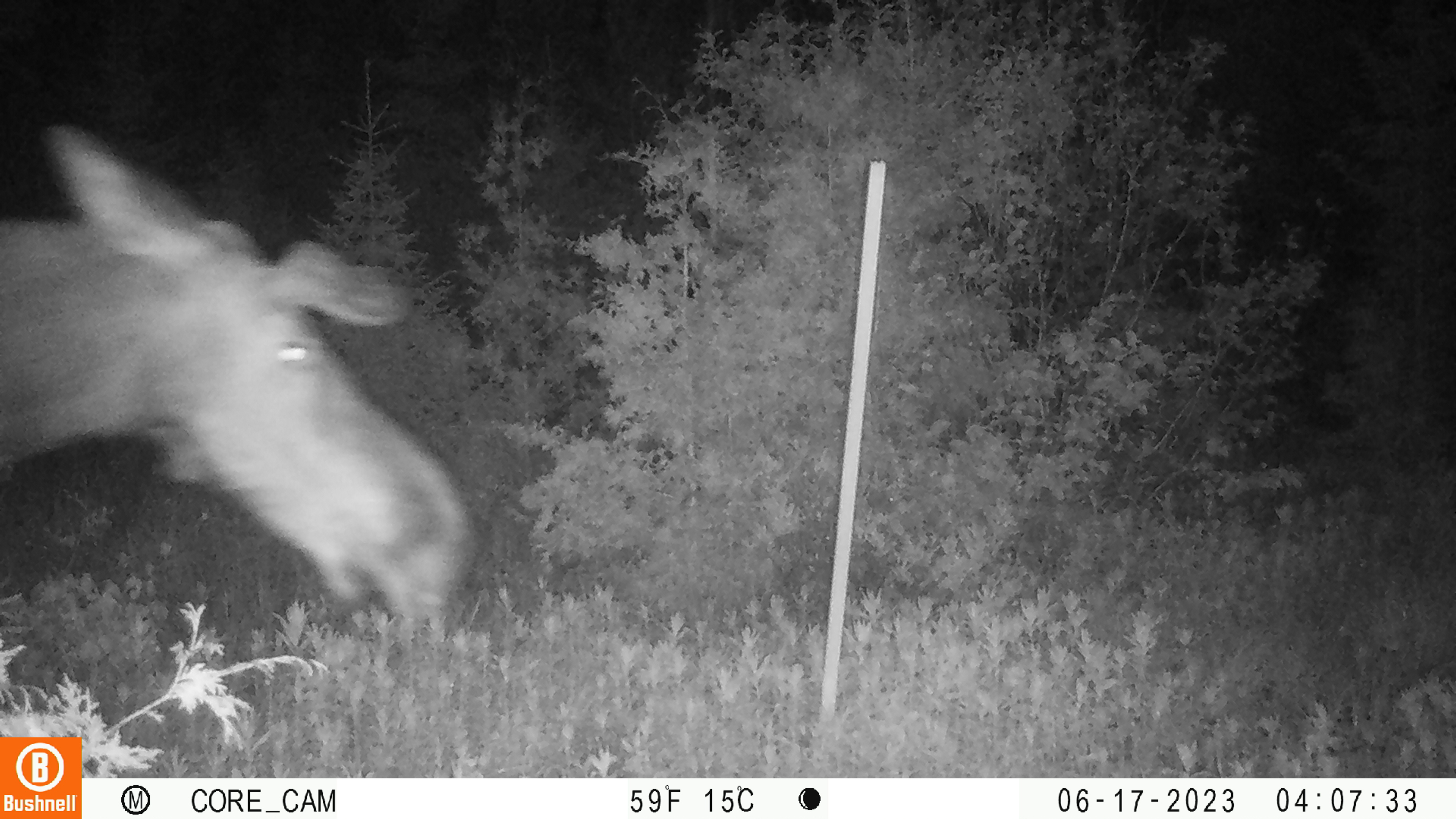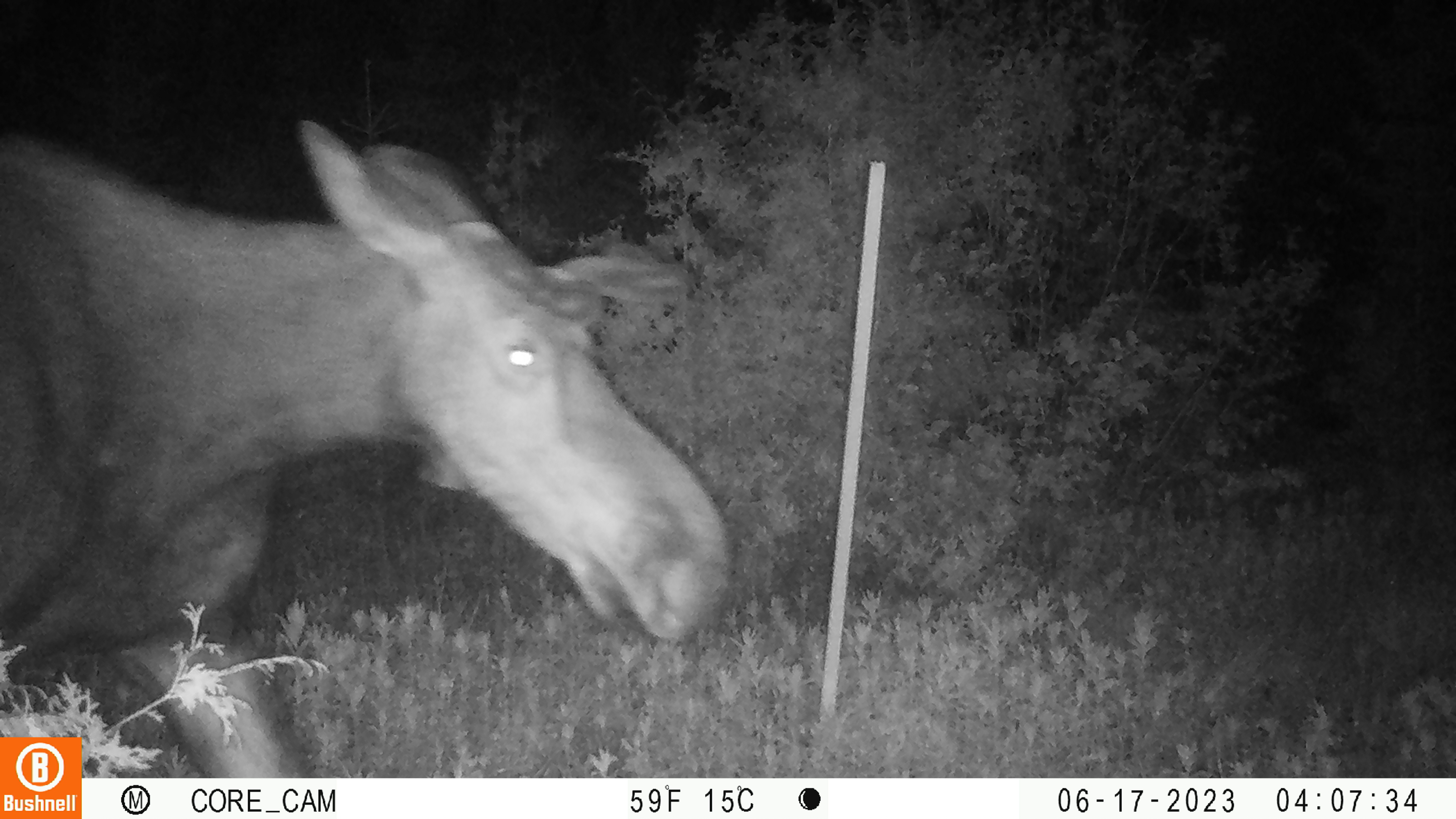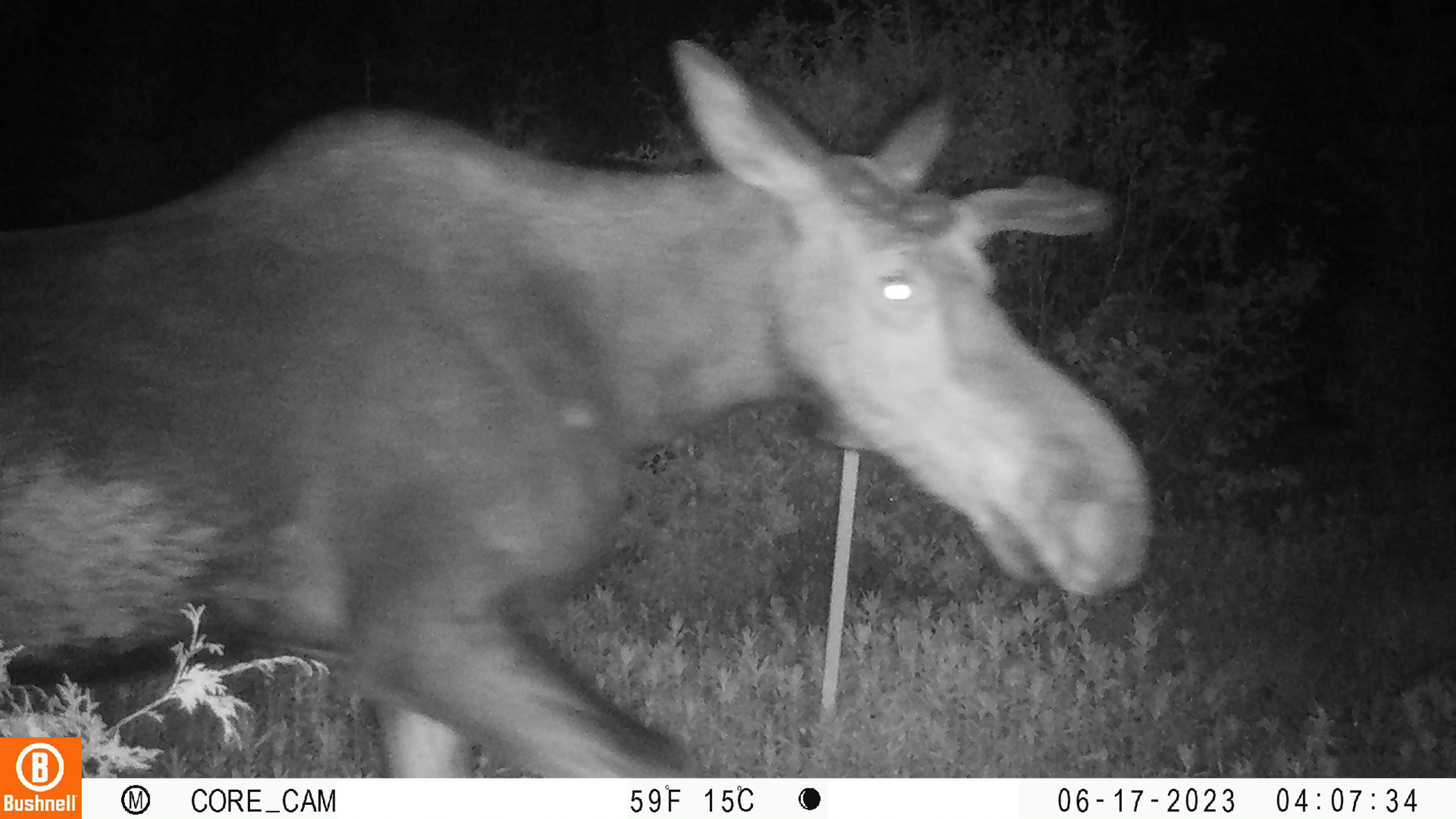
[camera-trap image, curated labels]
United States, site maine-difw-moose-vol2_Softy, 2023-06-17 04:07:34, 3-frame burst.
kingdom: Animalia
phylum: Chordata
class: Mammalia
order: Artiodactyla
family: Cervidae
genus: Alces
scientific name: Alces alces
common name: moose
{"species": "moose (Alces alces)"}